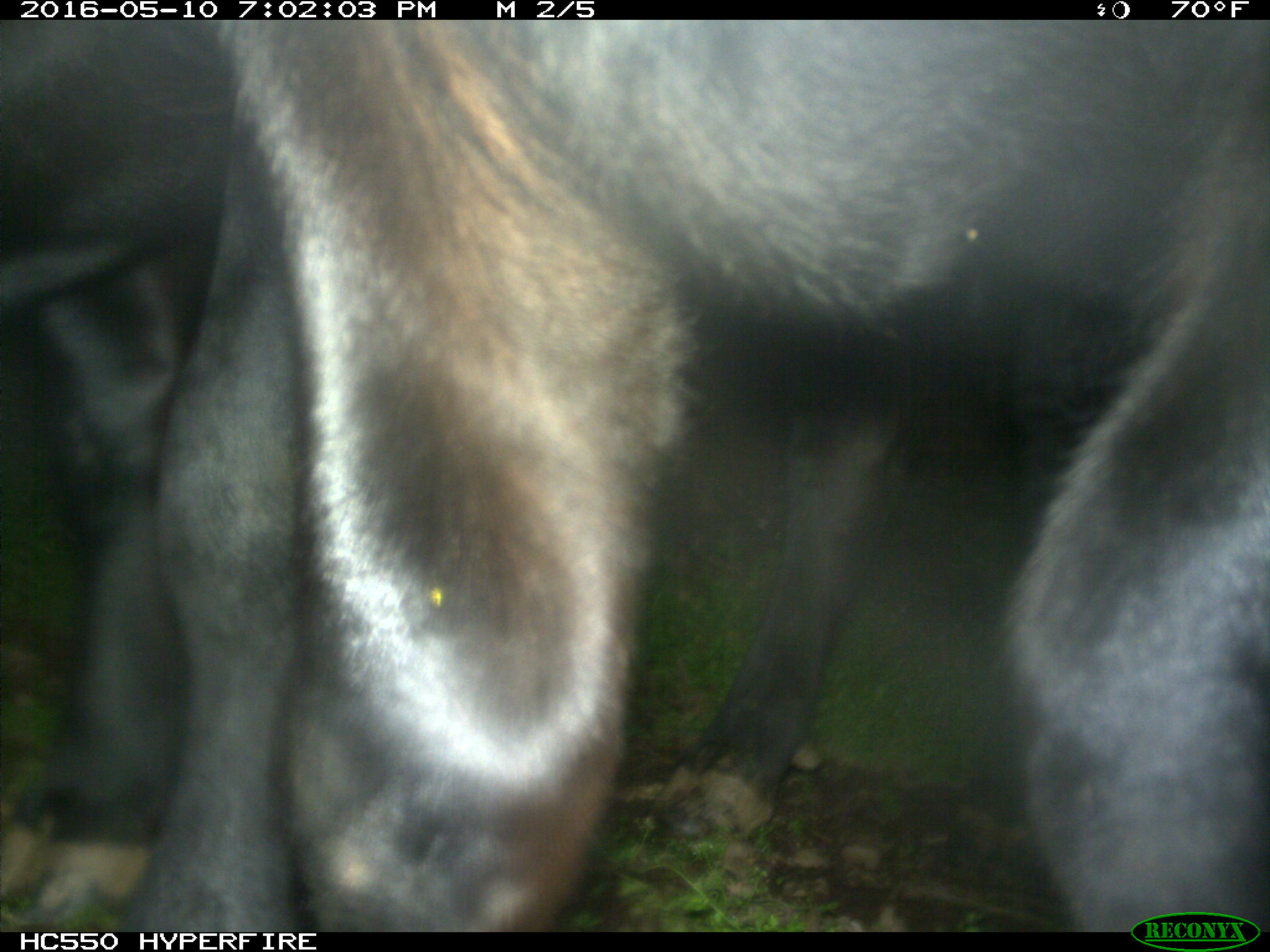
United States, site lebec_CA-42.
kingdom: Animalia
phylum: Chordata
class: Mammalia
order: Artiodactyla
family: Bovidae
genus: Bos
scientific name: Bos taurus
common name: domestic cow